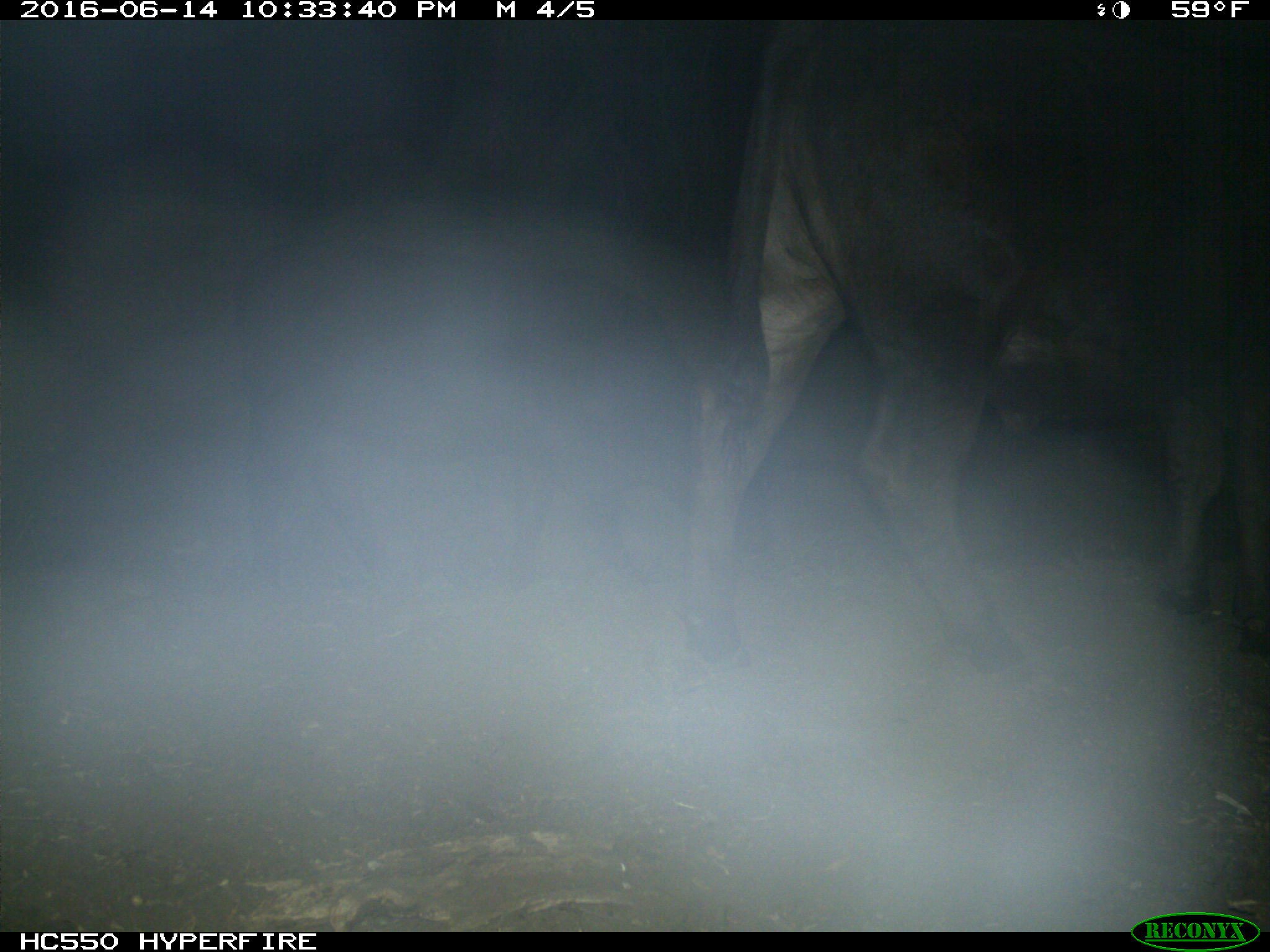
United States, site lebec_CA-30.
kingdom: Animalia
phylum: Chordata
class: Mammalia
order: Artiodactyla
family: Bovidae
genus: Bos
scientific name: Bos taurus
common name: domestic cow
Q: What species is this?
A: Bos taurus (domestic cow).